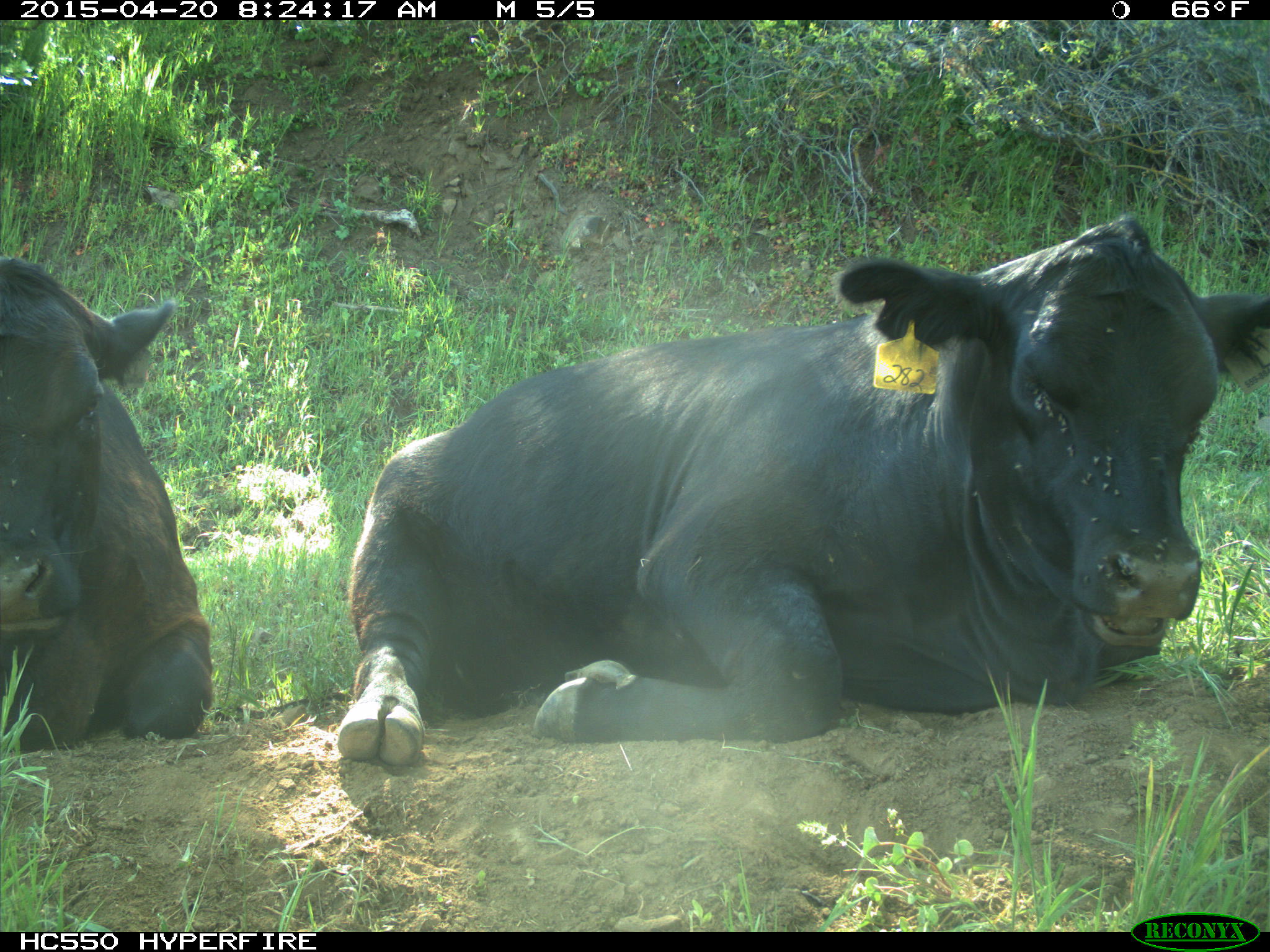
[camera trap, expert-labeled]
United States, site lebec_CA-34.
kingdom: Animalia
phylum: Chordata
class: Mammalia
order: Artiodactyla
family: Bovidae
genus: Bos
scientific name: Bos taurus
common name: domestic cow